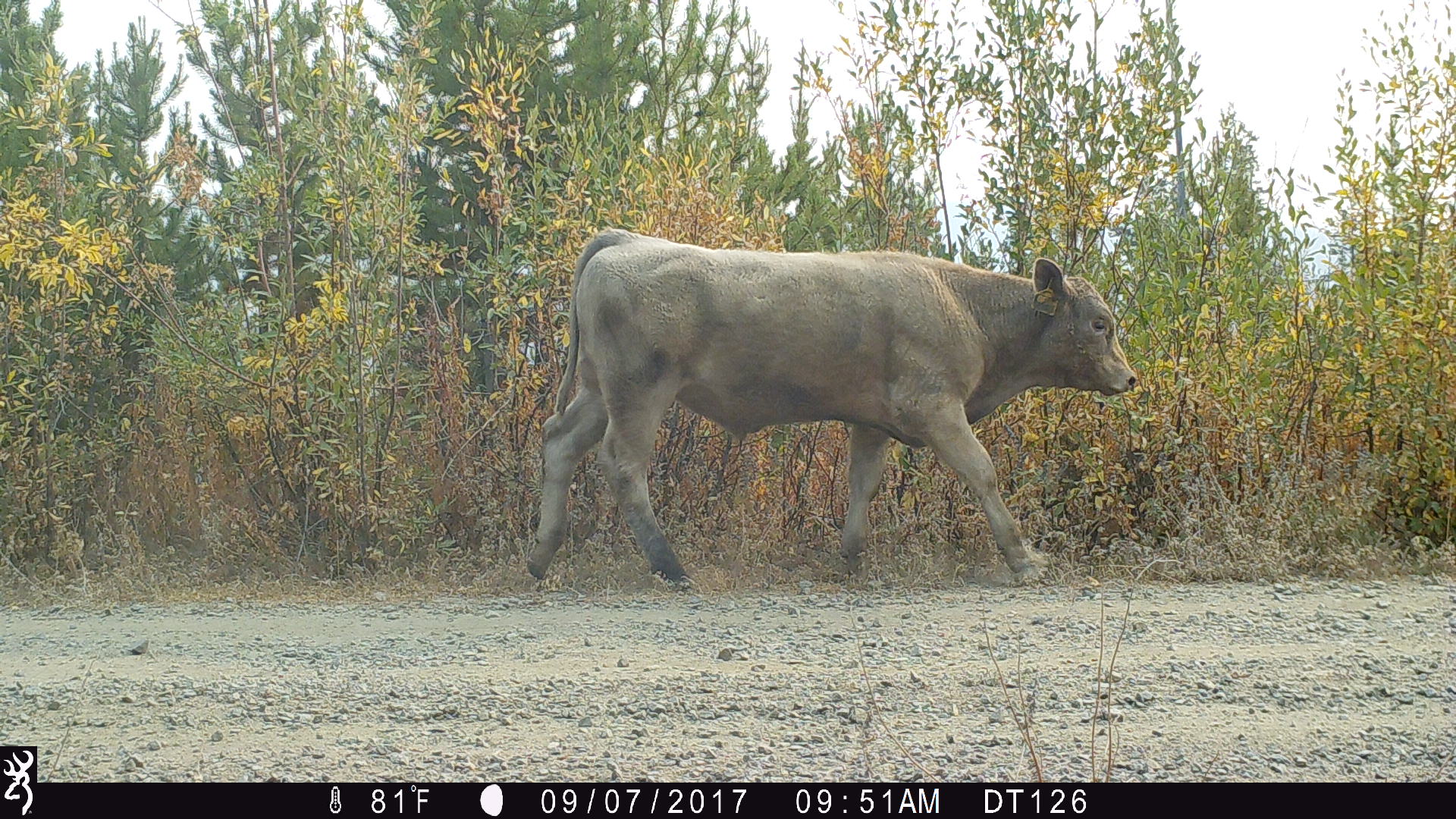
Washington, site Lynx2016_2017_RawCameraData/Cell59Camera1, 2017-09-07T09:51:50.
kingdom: Animalia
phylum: Chordata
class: Mammalia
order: Artiodactyla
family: Bovidae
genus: Bos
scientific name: Bos taurus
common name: domestic cattle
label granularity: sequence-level